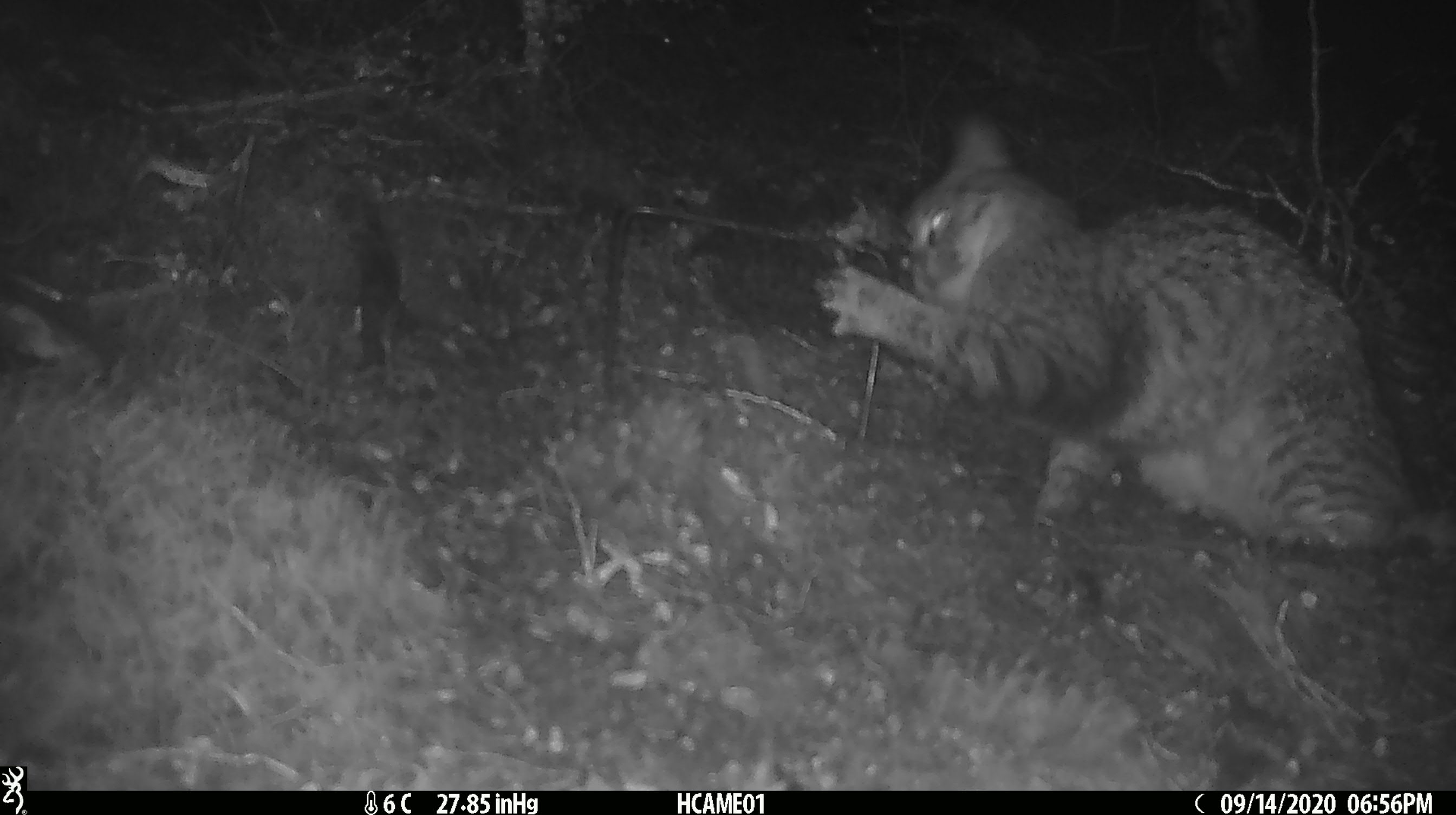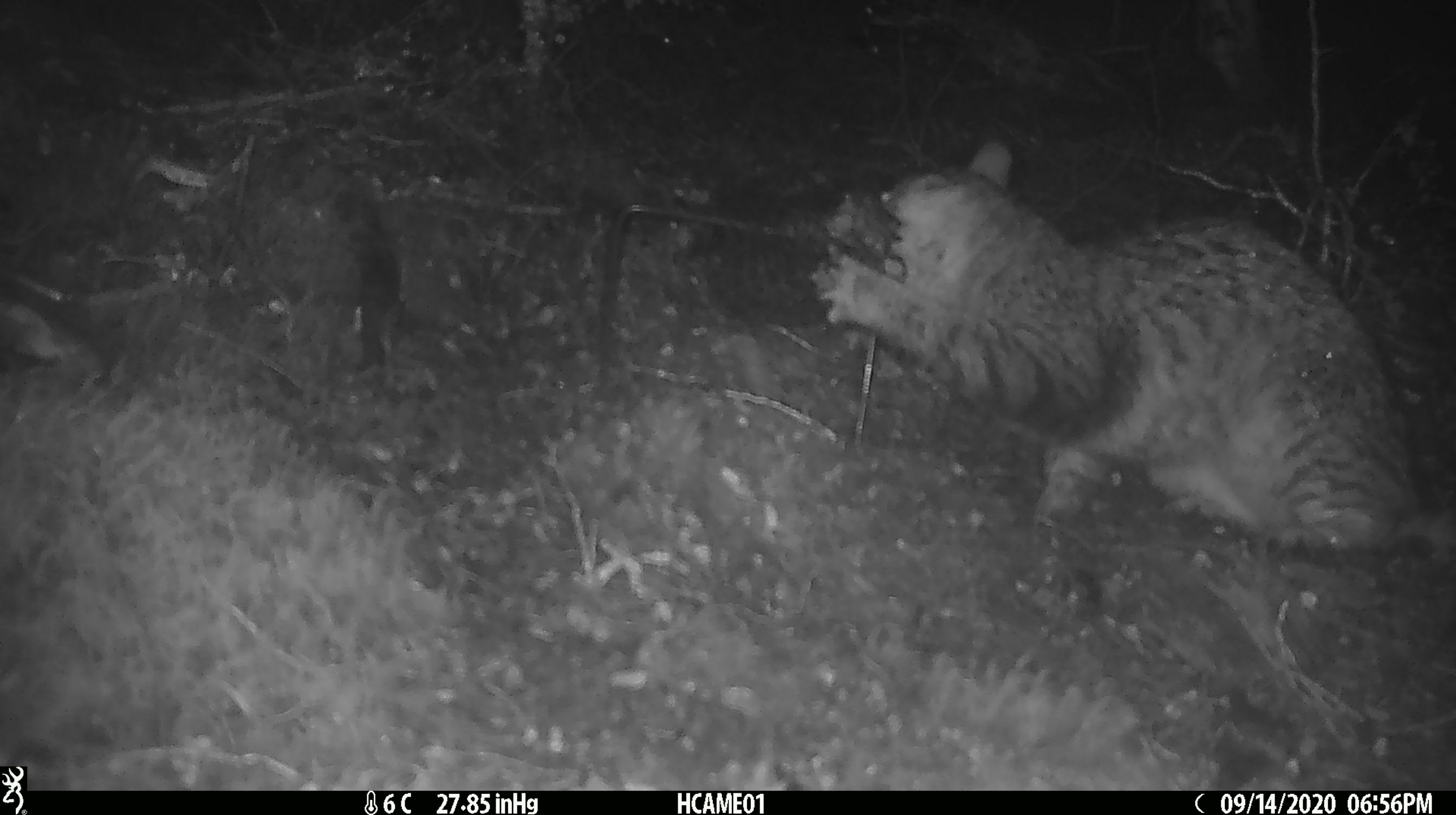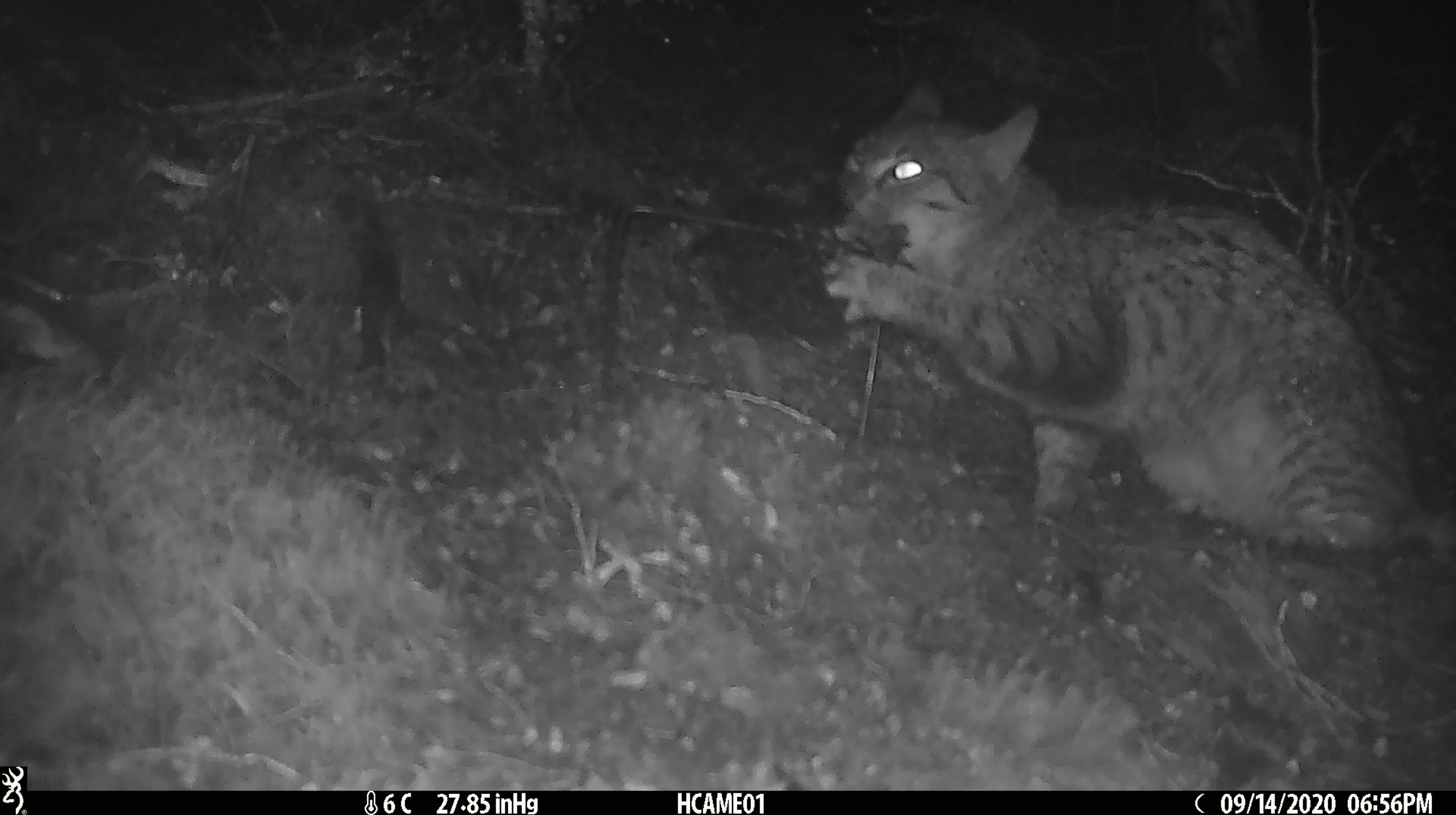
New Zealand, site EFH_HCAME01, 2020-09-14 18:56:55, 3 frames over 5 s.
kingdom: Animalia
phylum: Chordata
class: Mammalia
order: Carnivora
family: Felidae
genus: Felis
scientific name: Felis catus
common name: domestic cat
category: cat